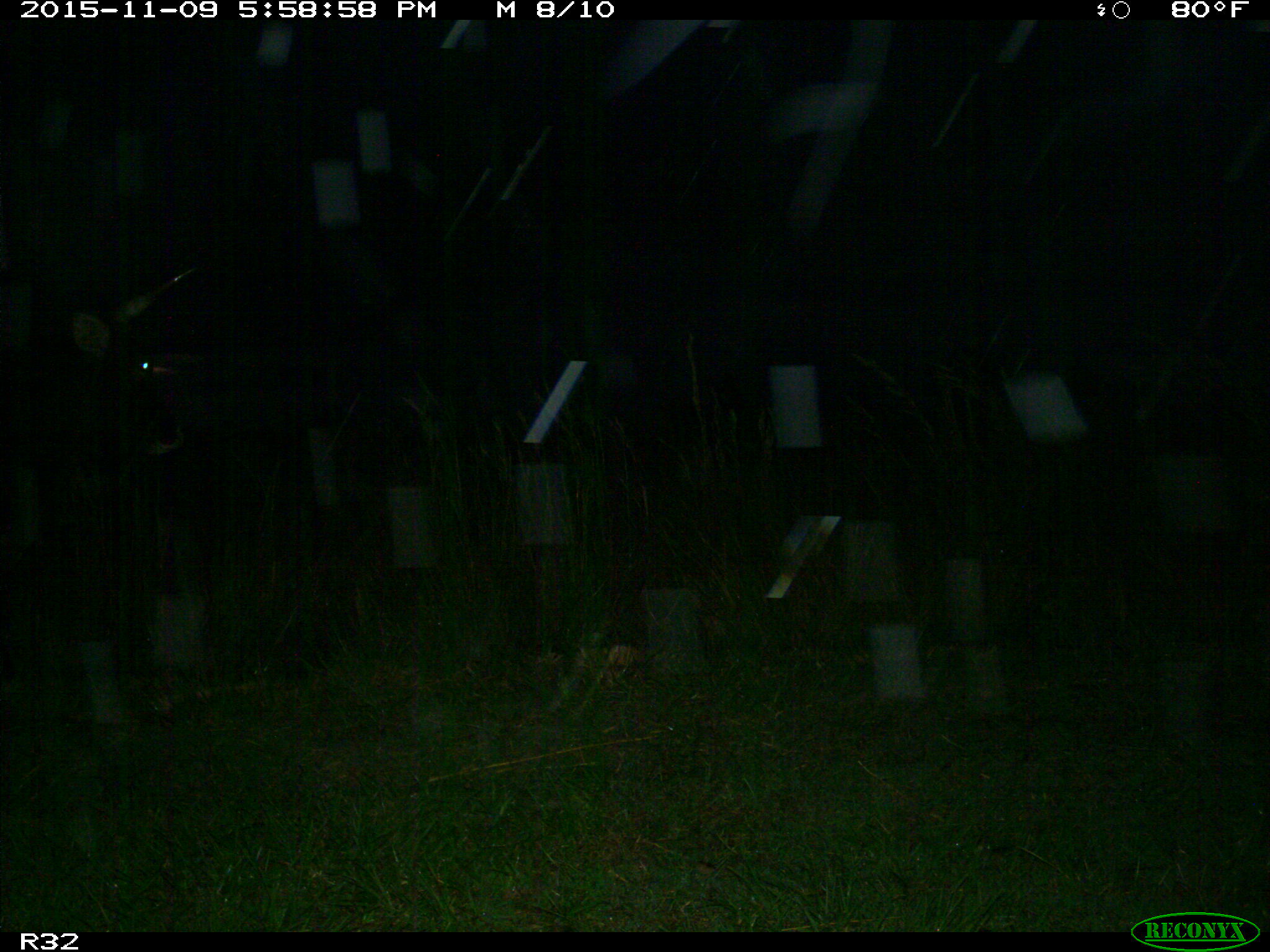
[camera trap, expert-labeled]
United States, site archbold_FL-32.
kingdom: Animalia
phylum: Chordata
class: Mammalia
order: Artiodactyla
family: Bovidae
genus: Bos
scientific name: Bos taurus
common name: domestic cow